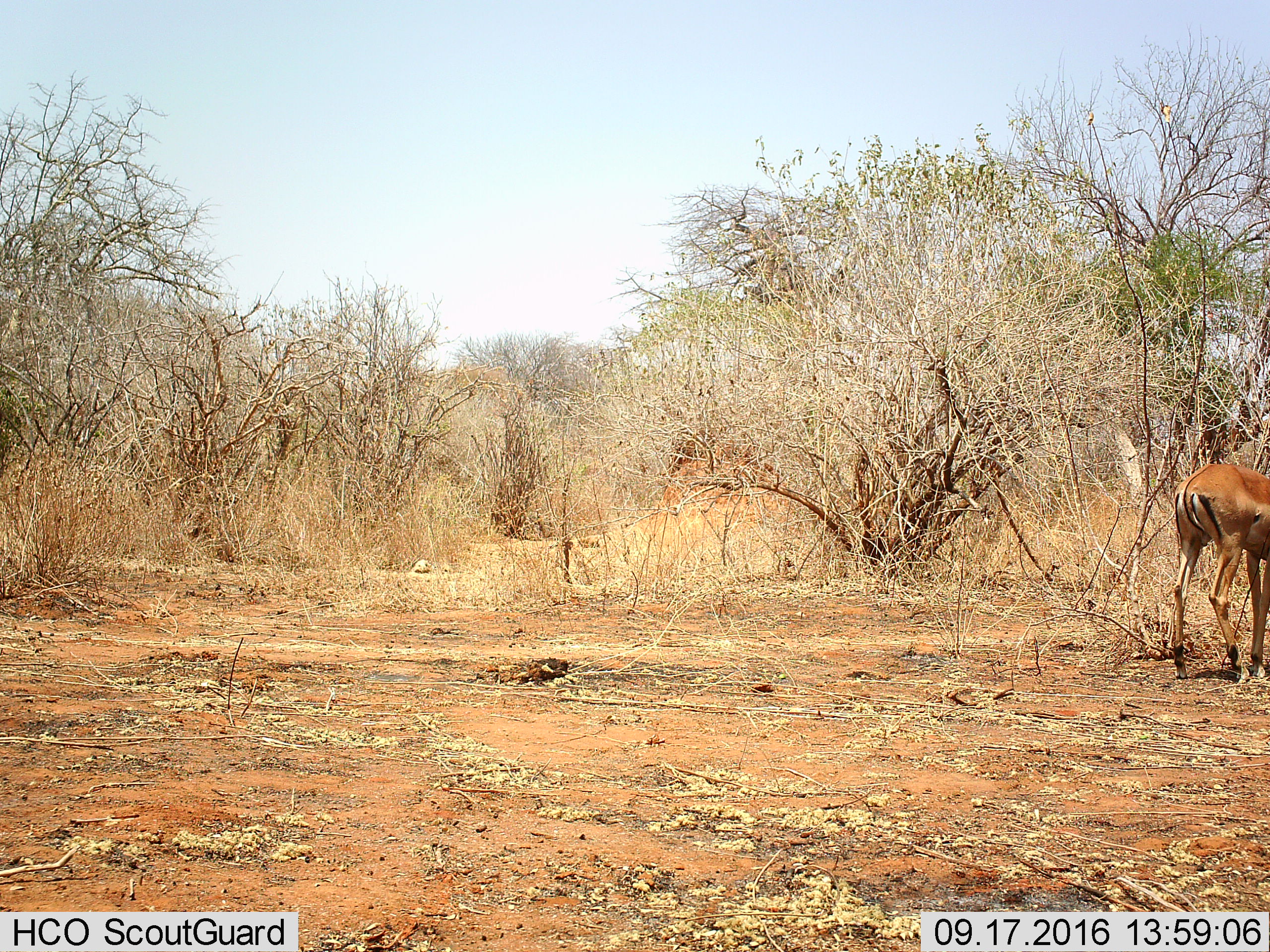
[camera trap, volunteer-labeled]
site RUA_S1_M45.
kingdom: Animalia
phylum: Chordata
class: Mammalia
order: Artiodactyla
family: Bovidae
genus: Aepyceros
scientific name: Aepyceros melampus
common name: impala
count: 1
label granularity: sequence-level